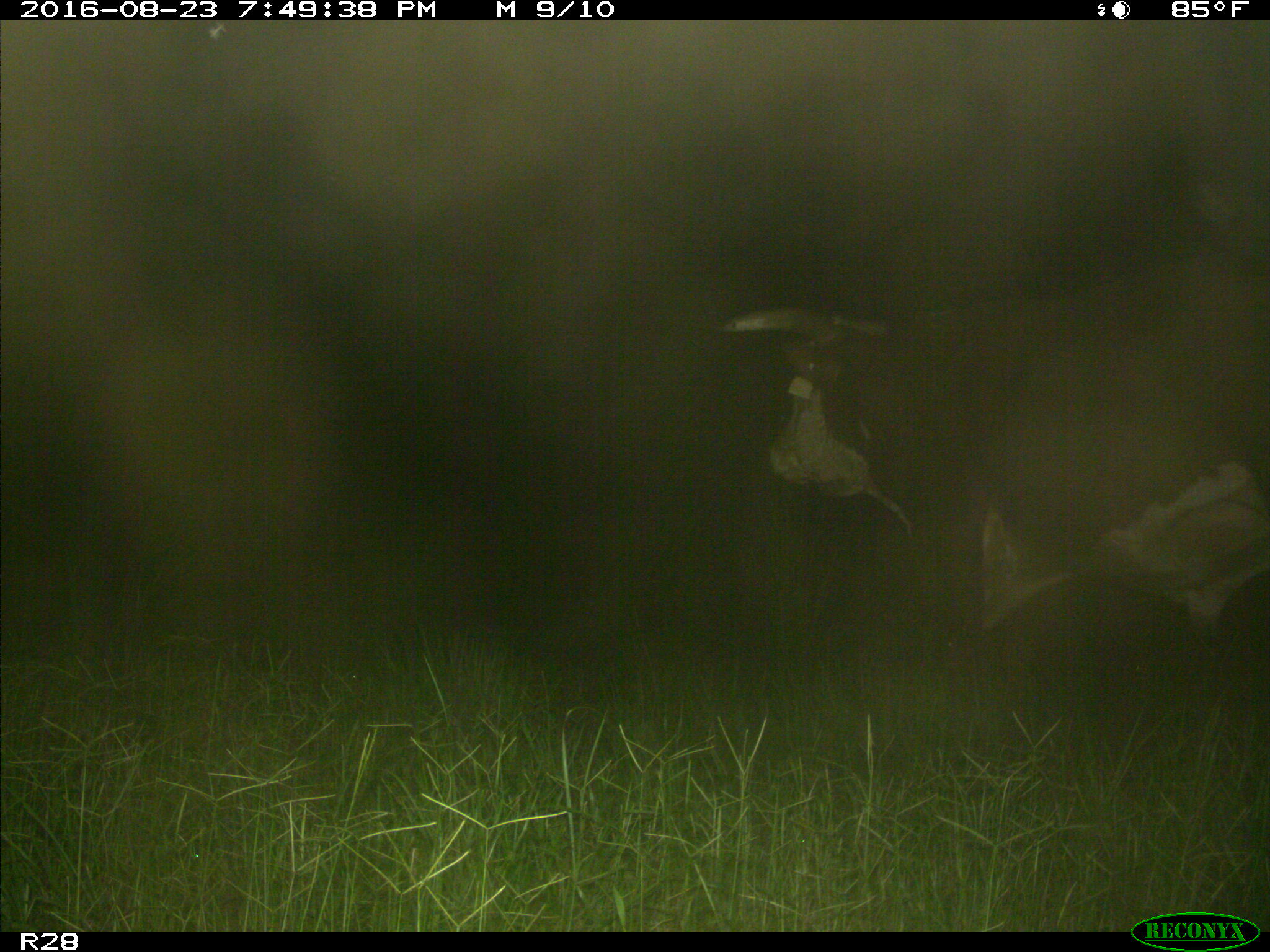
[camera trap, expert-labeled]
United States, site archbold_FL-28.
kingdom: Animalia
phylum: Chordata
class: Mammalia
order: Artiodactyla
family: Bovidae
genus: Bos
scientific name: Bos taurus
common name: domestic cow